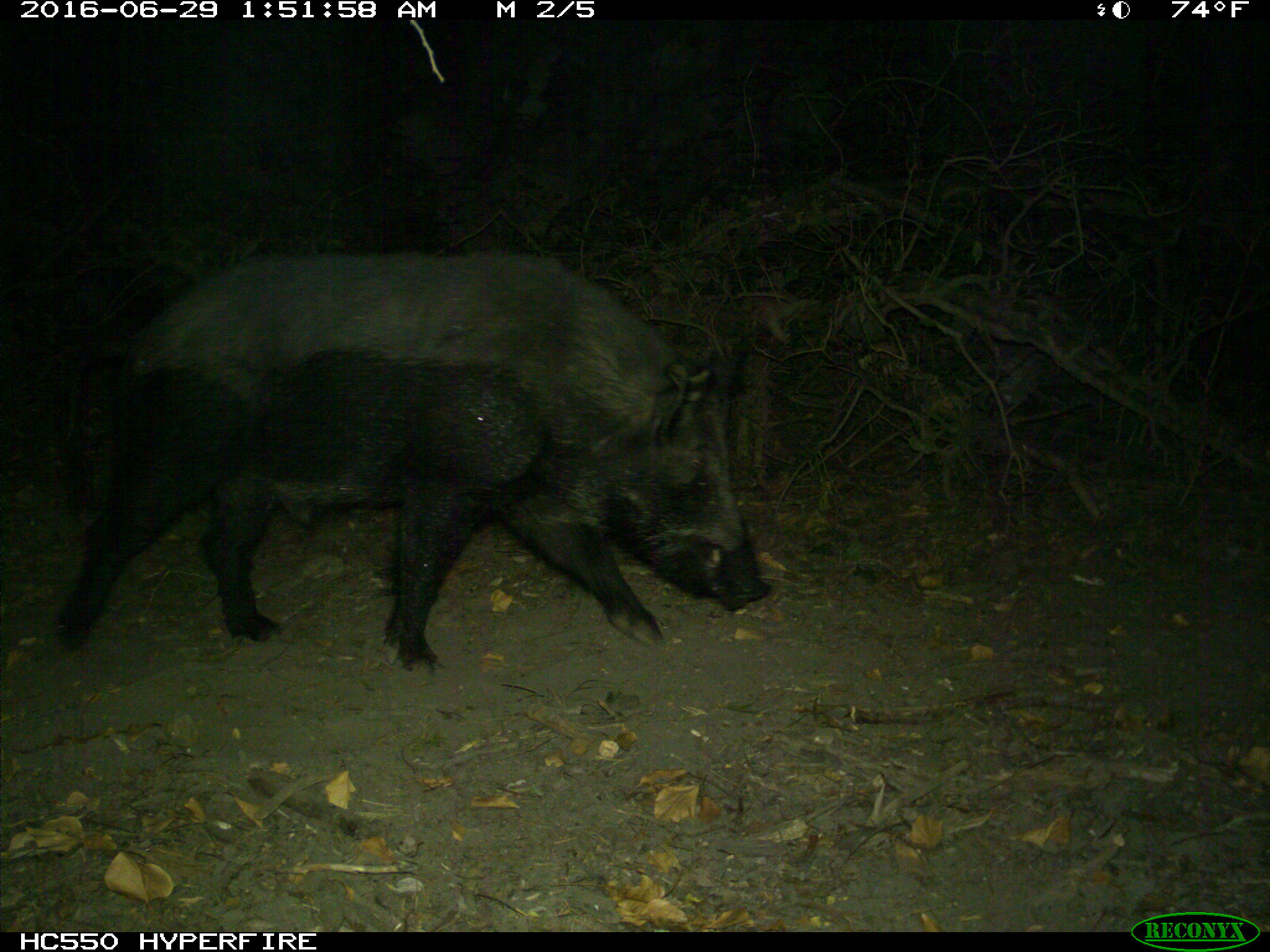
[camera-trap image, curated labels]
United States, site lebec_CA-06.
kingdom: Animalia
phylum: Chordata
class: Mammalia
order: Artiodactyla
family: Suidae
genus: Sus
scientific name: Sus scrofa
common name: wild boar